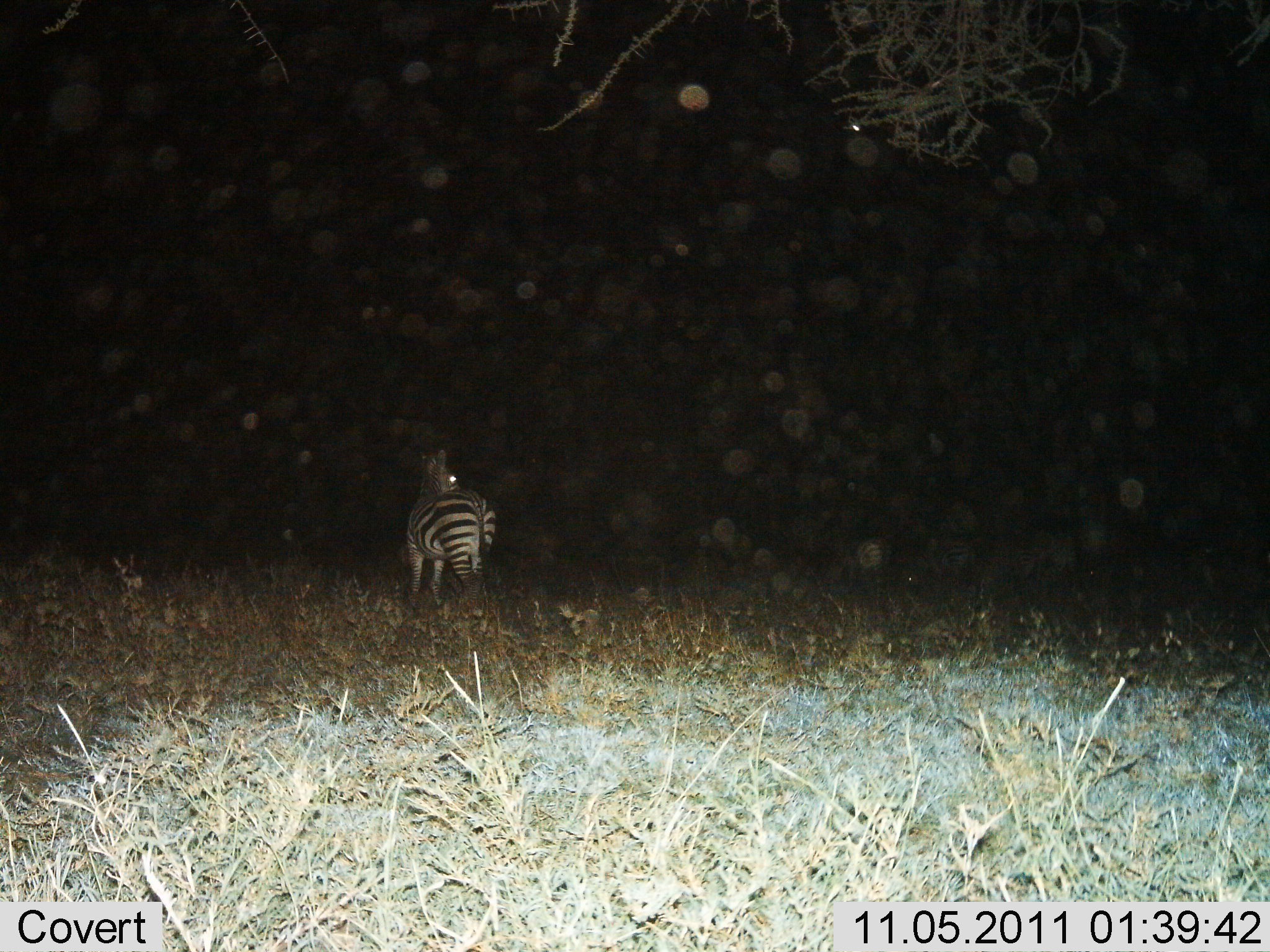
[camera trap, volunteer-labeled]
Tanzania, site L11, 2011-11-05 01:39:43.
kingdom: Animalia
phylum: Chordata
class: Mammalia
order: Perissodactyla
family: Equidae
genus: Equus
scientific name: Equus quagga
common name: plains zebra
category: zebra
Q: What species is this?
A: Zebra (plains zebra) (Equus quagga).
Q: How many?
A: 1.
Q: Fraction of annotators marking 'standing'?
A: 90%.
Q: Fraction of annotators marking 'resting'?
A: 0%.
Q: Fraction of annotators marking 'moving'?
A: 10%.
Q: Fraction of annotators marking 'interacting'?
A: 0%.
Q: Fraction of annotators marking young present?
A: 0%.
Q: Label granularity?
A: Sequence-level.